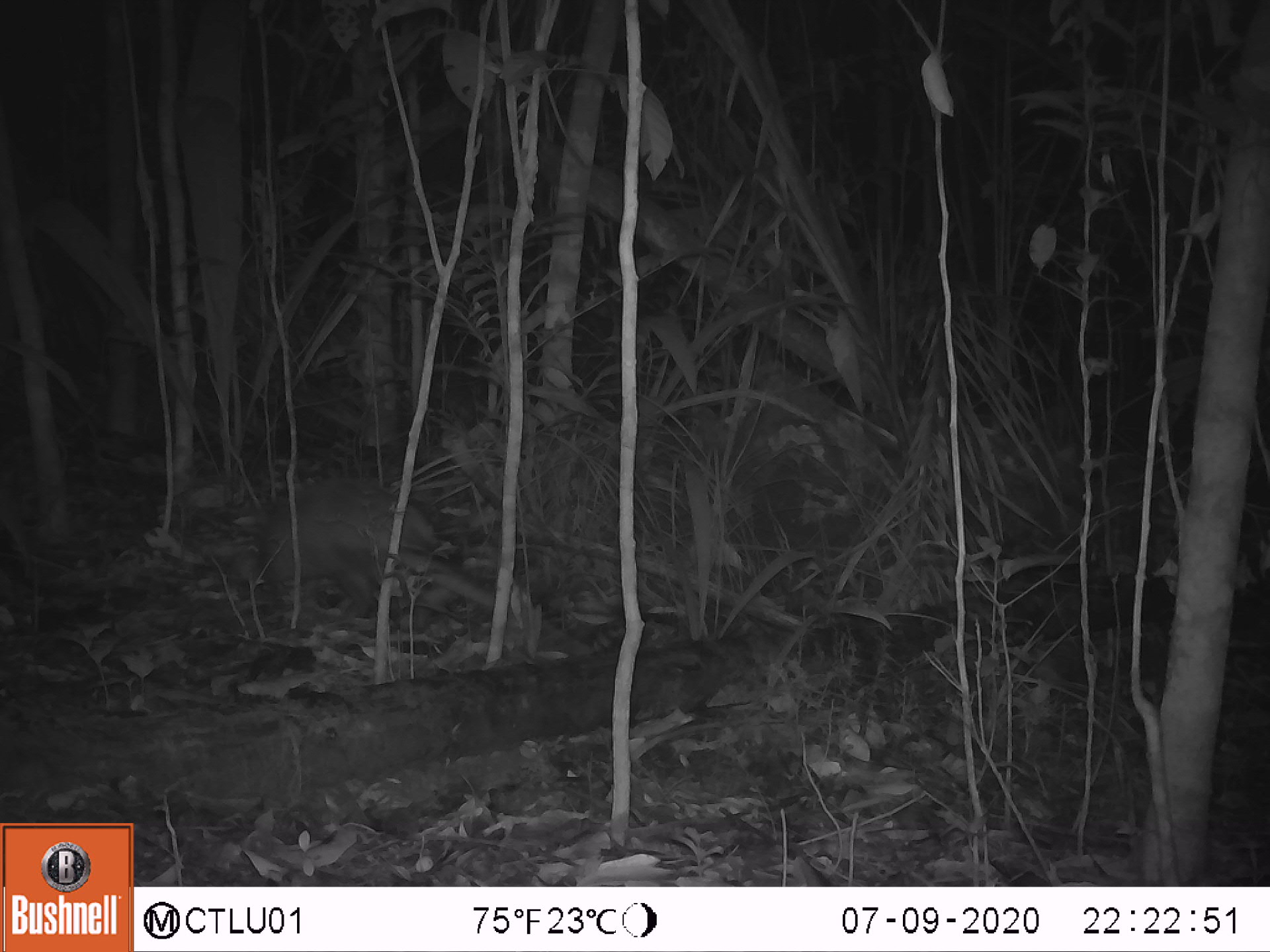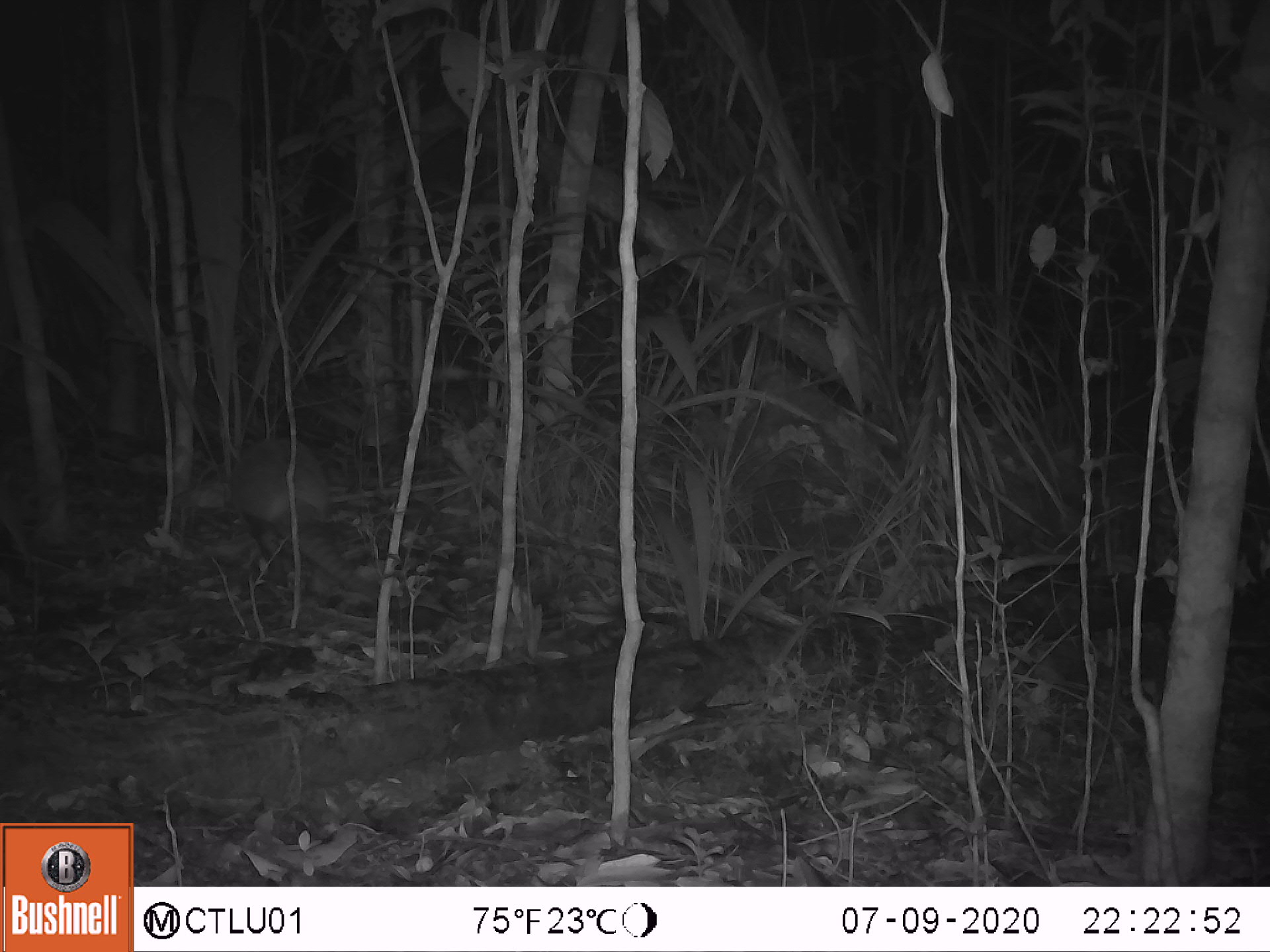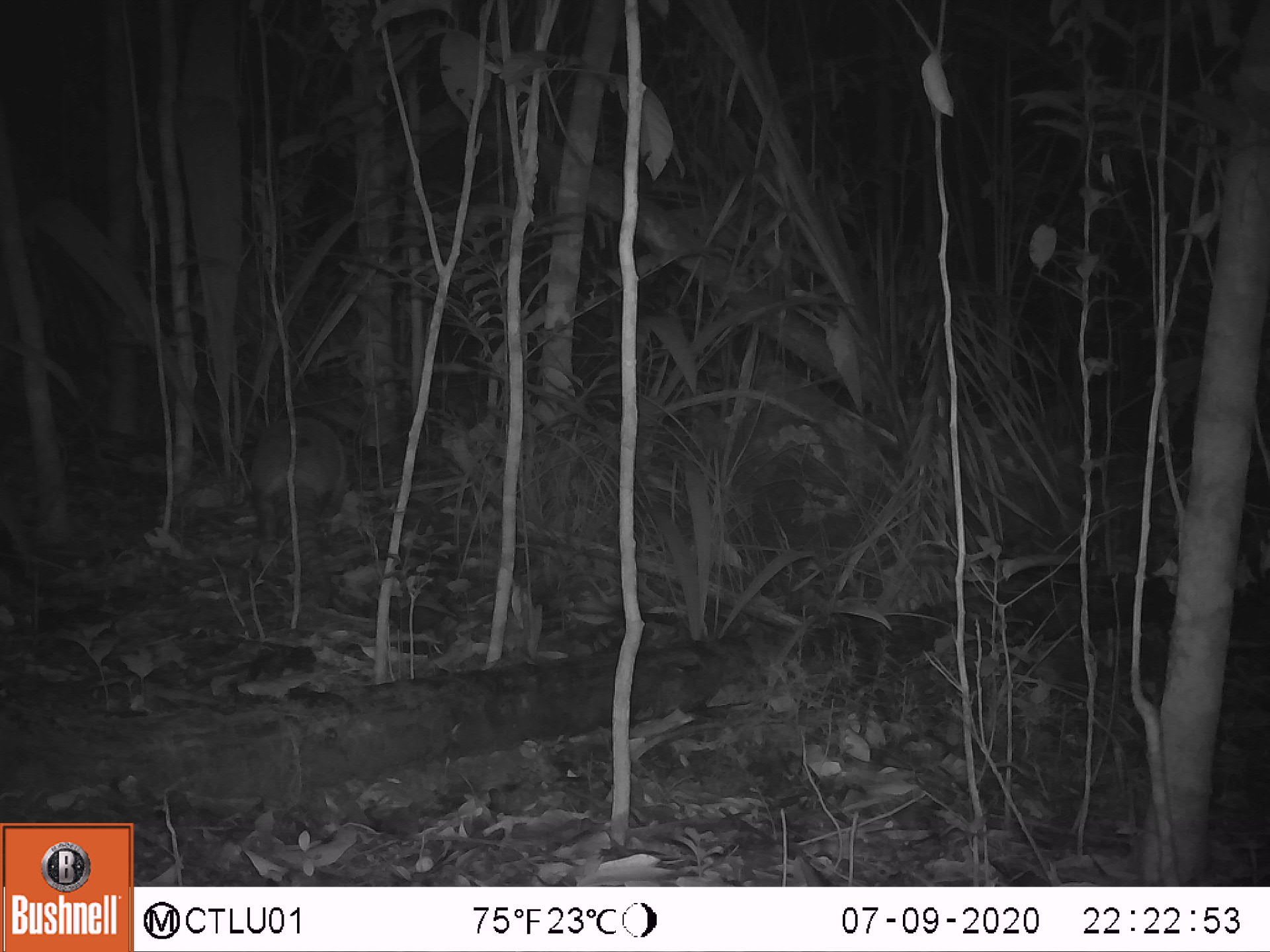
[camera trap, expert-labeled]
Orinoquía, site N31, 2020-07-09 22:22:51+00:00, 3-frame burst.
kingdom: Animalia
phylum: Chordata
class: Mammalia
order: Cingulata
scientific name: Cingulata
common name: armadillo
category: unknown armadillo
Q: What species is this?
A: Unknown armadillo (armadillo) (Cingulata).